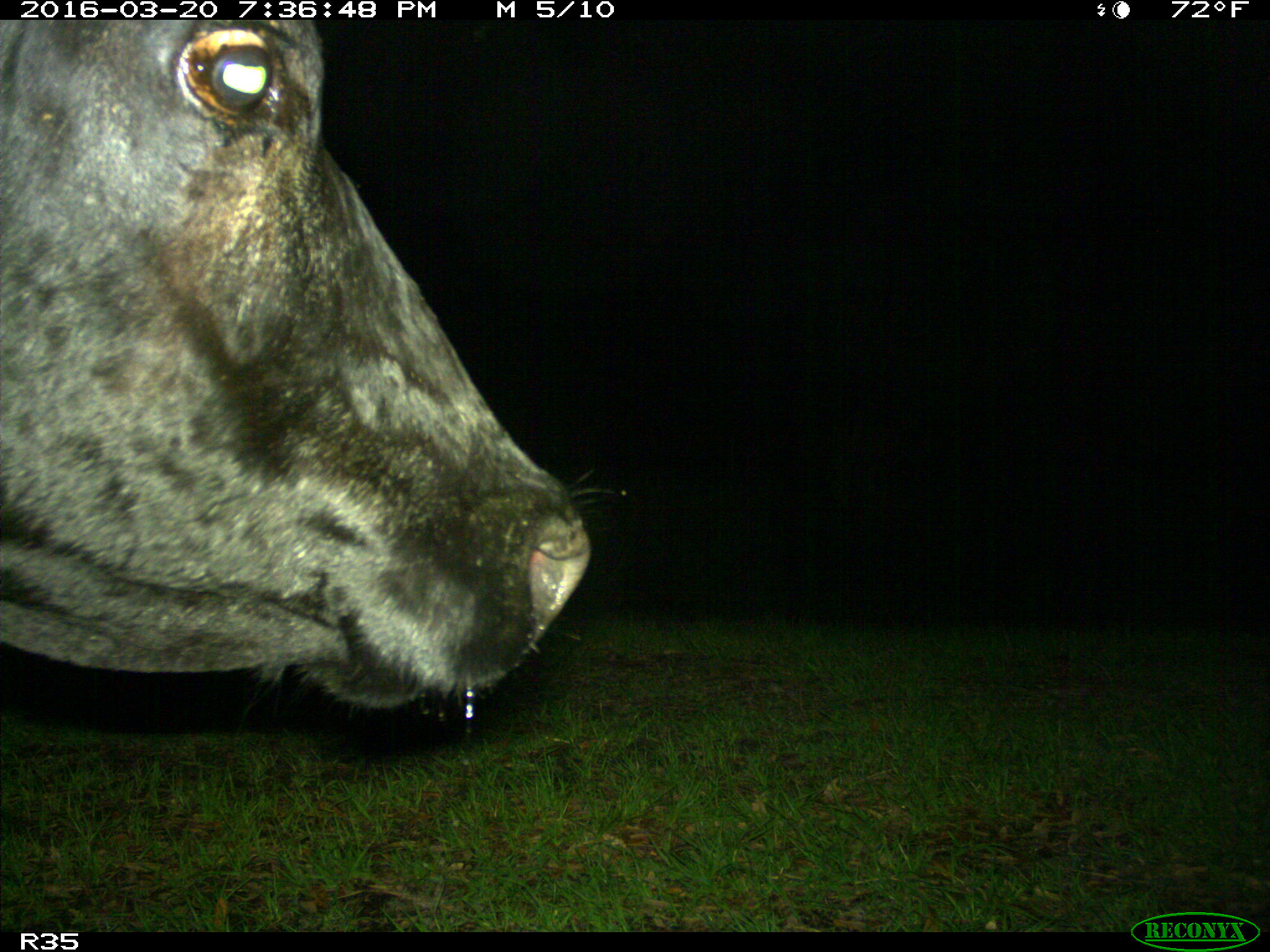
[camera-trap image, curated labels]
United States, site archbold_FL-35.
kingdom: Animalia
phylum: Chordata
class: Mammalia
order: Artiodactyla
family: Bovidae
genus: Bos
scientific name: Bos taurus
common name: domestic cow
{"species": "Bos taurus (domestic cow)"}